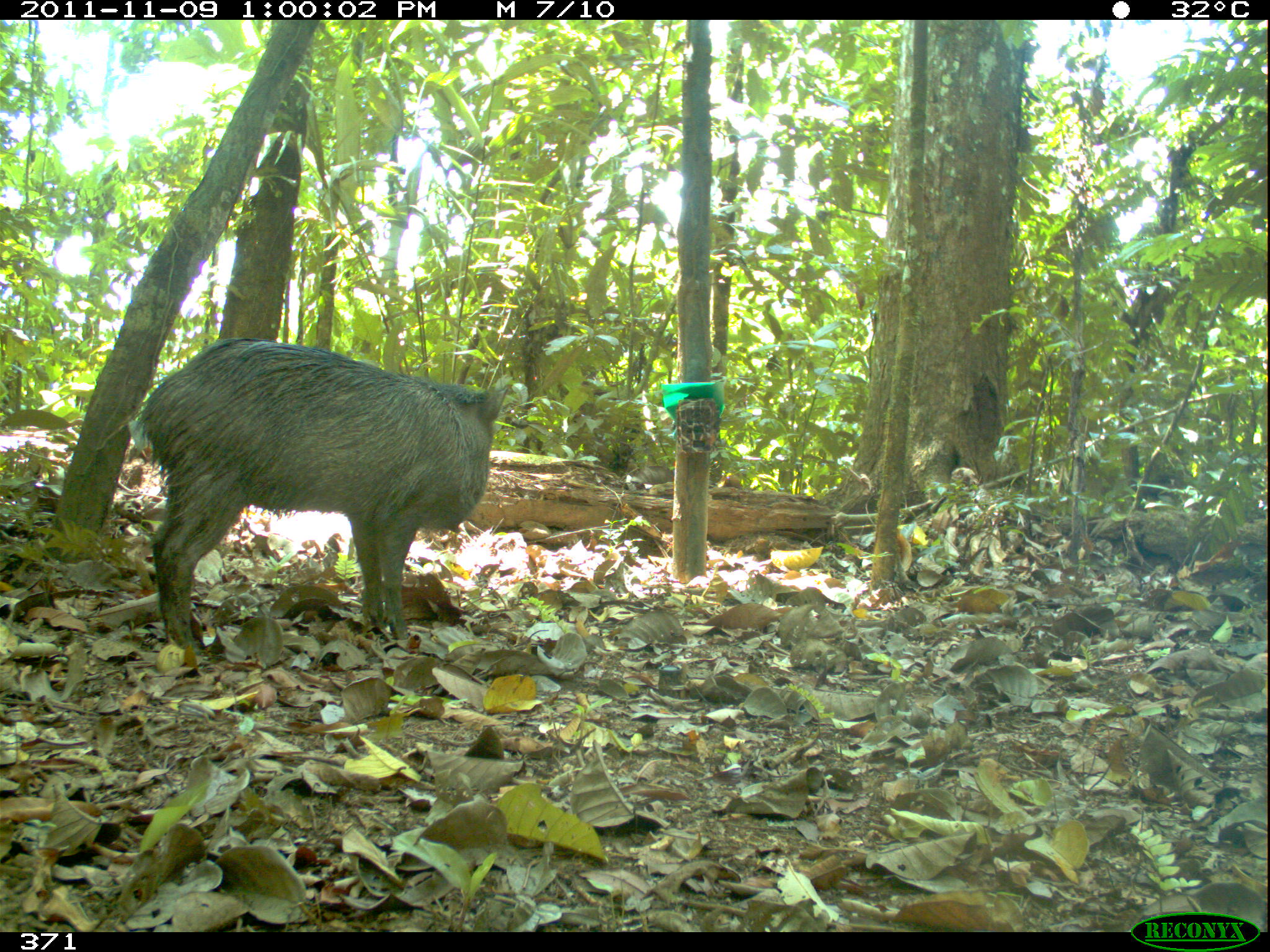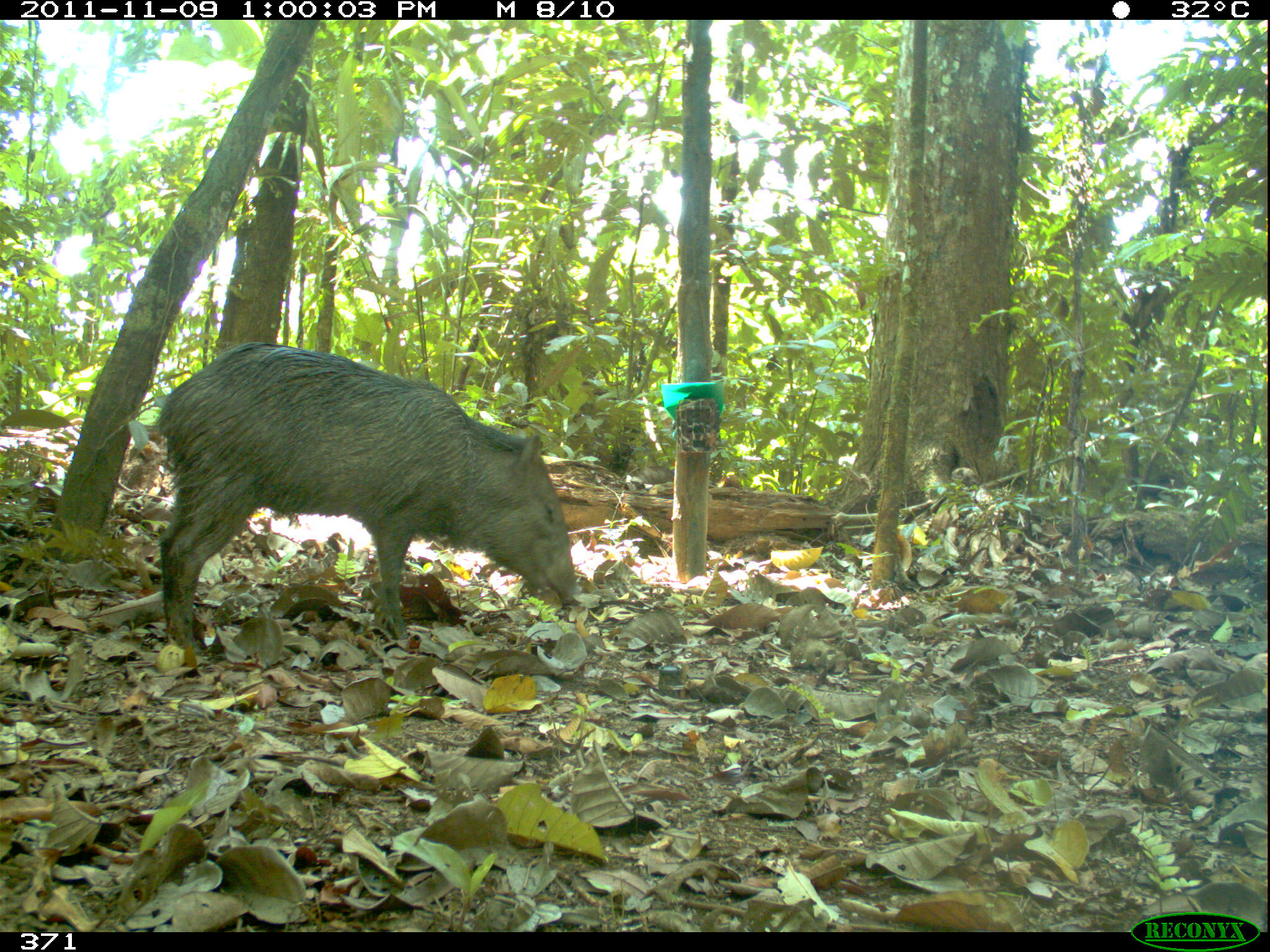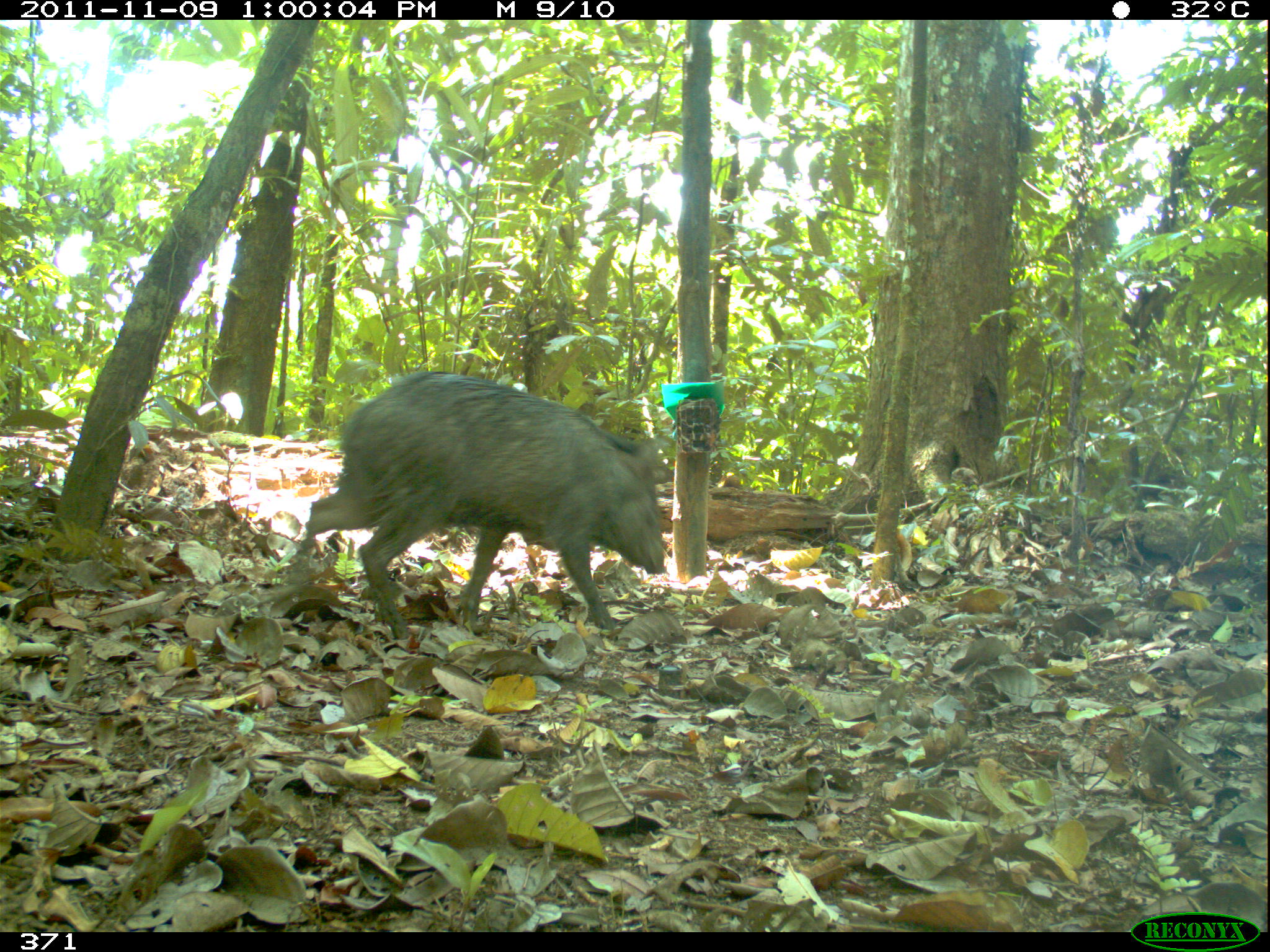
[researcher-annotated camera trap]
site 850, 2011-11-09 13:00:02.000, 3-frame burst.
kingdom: Animalia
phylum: Chordata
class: Mammalia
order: Artiodactyla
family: Tayassuidae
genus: Pecari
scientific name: Pecari tajacu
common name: collared peccary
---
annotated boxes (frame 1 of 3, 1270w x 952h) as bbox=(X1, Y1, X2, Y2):
pecari tajacu: bbox=(135, 338, 516, 647)